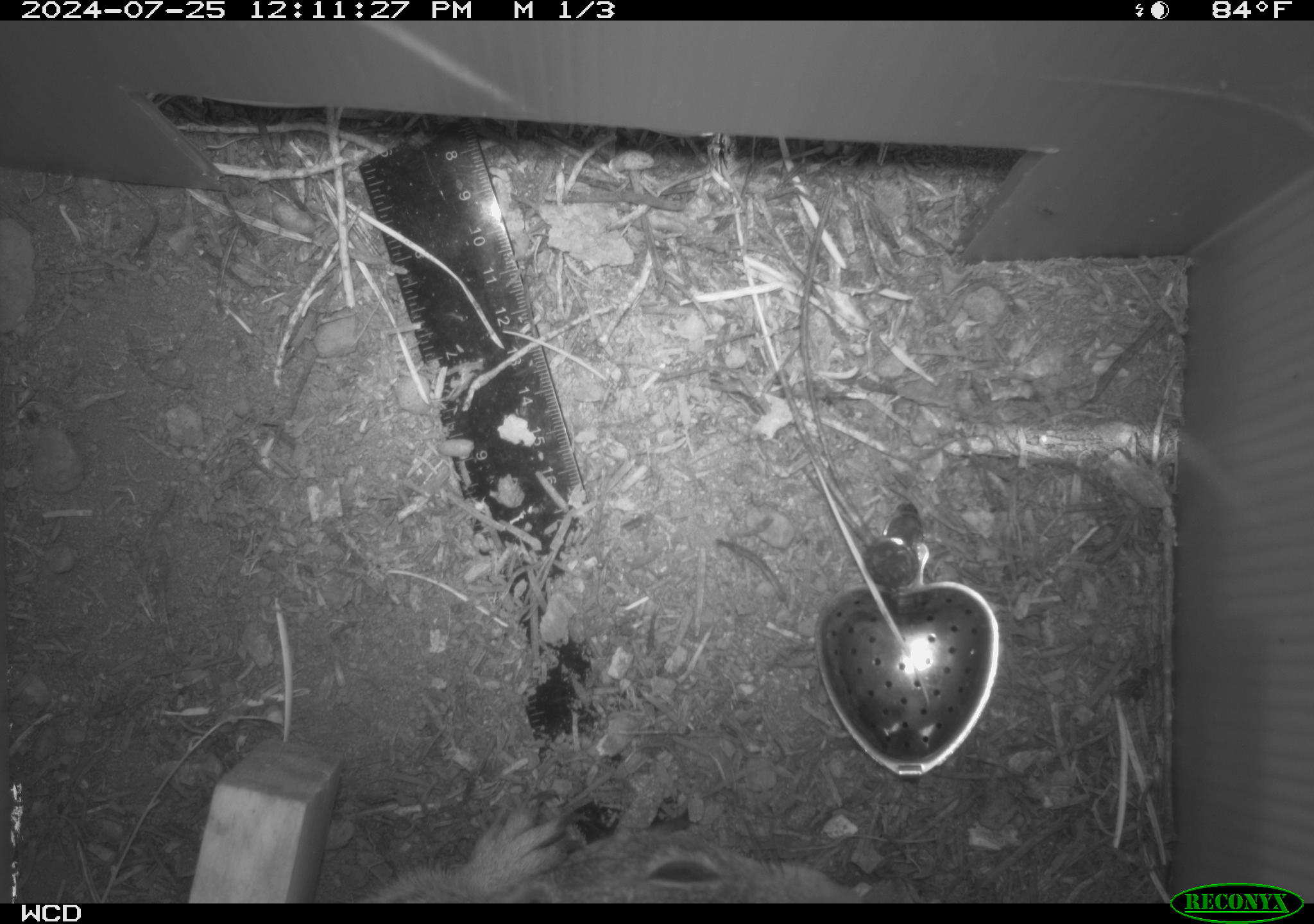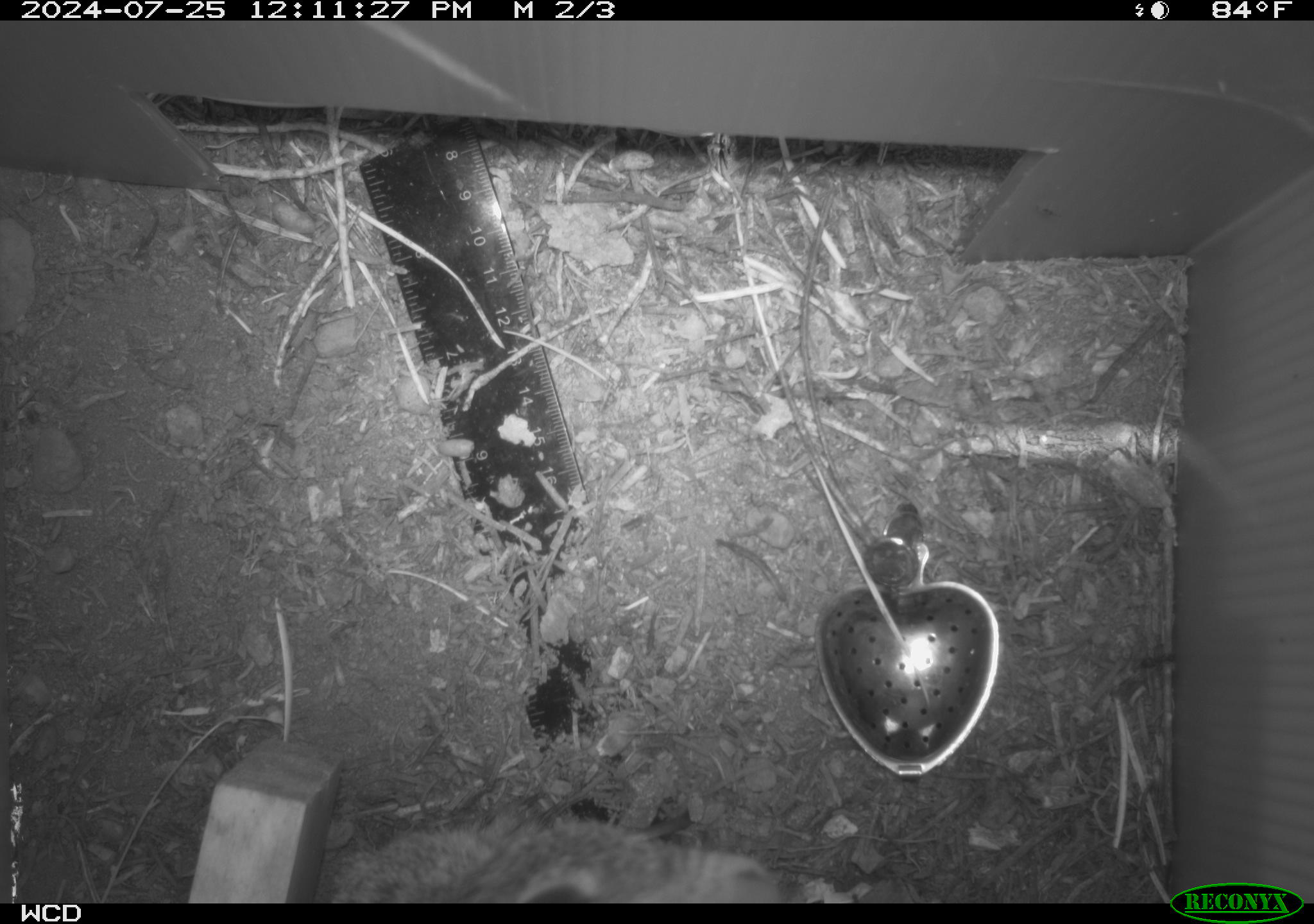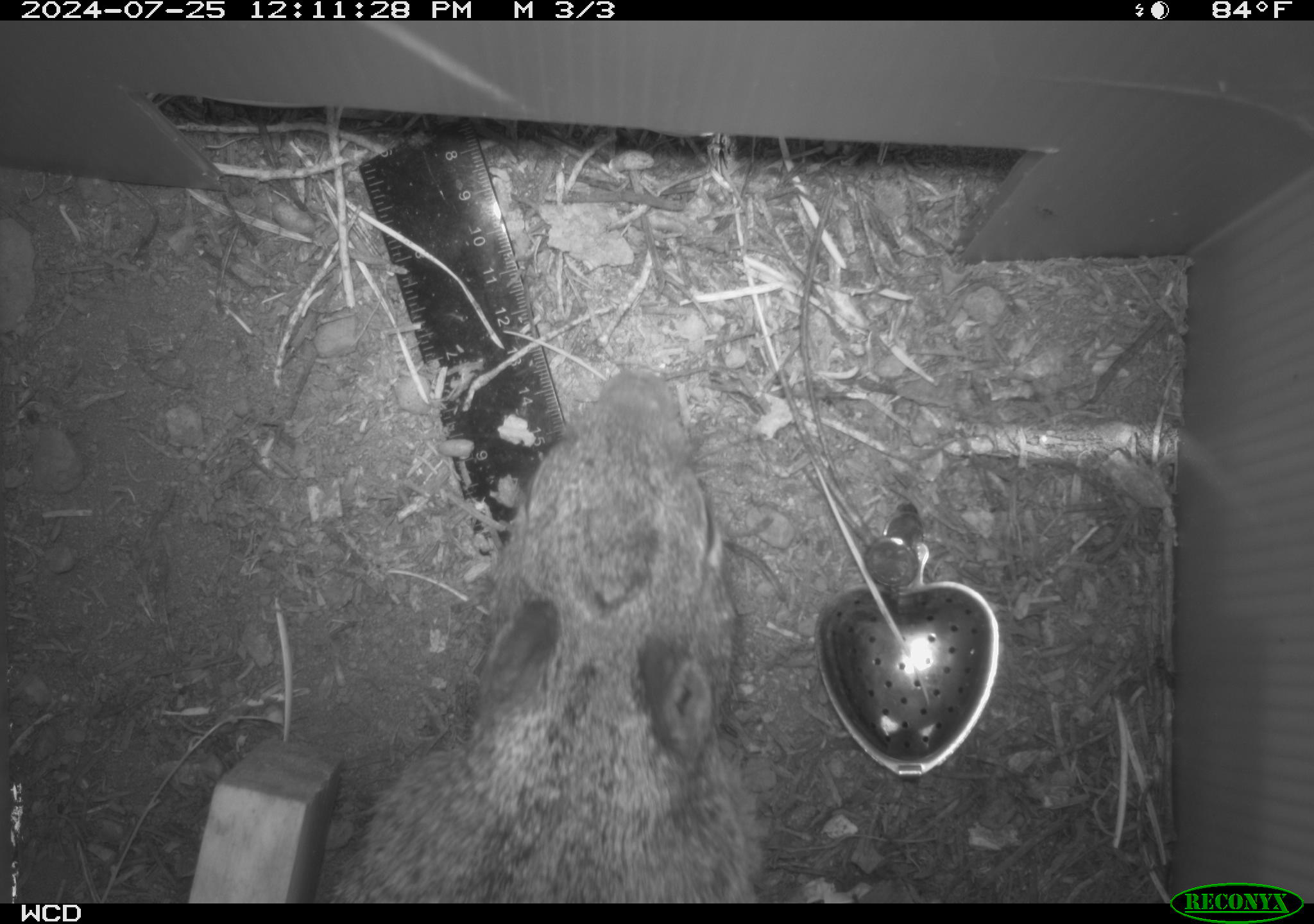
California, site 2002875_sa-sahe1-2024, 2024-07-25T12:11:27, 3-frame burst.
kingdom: Animalia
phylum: Chordata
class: Mammalia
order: Rodentia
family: Sciuridae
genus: Otospermophilus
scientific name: Otospermophilus beecheyi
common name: california ground squirrel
California ground squirrel (Otospermophilus beecheyi).